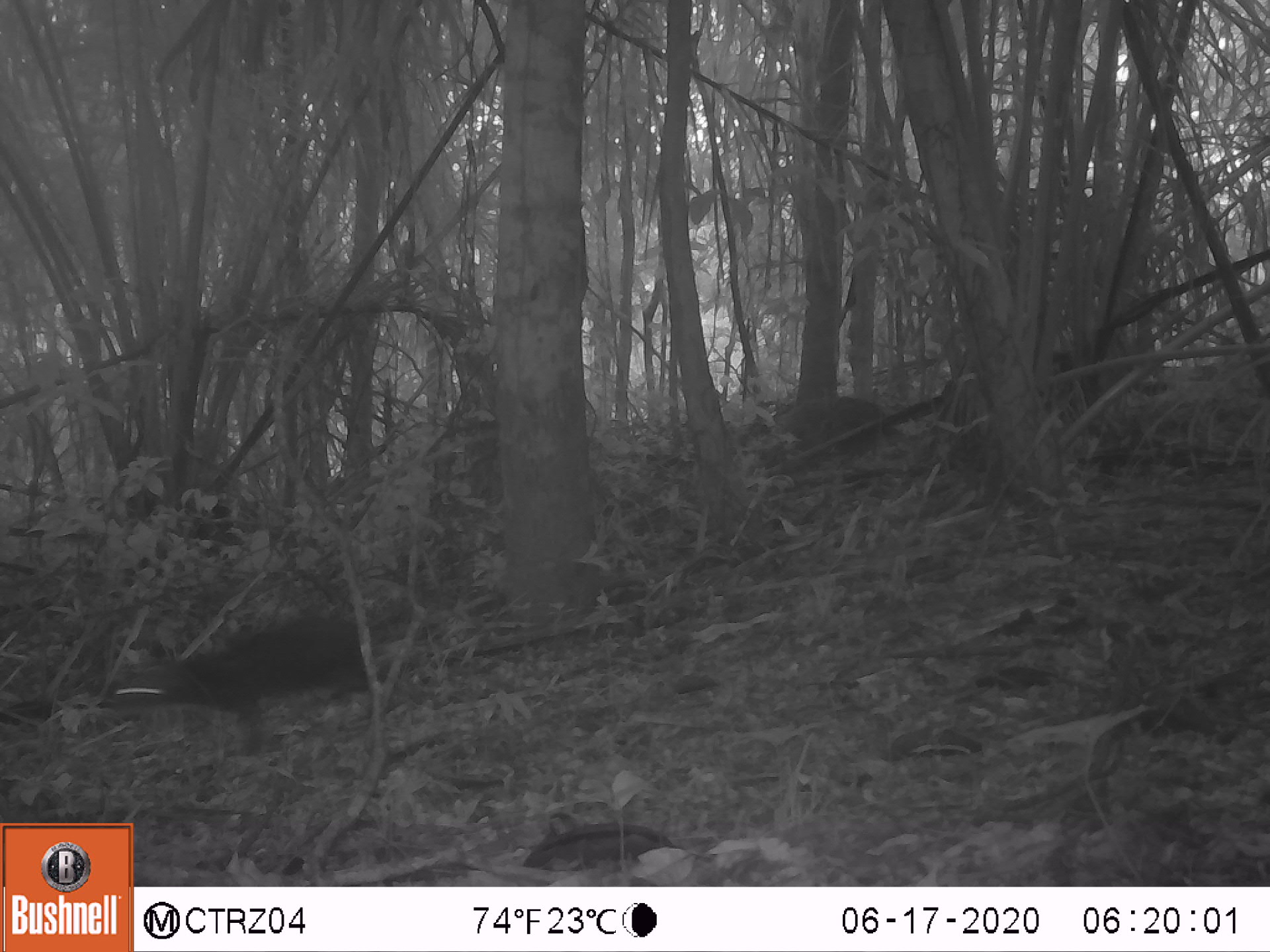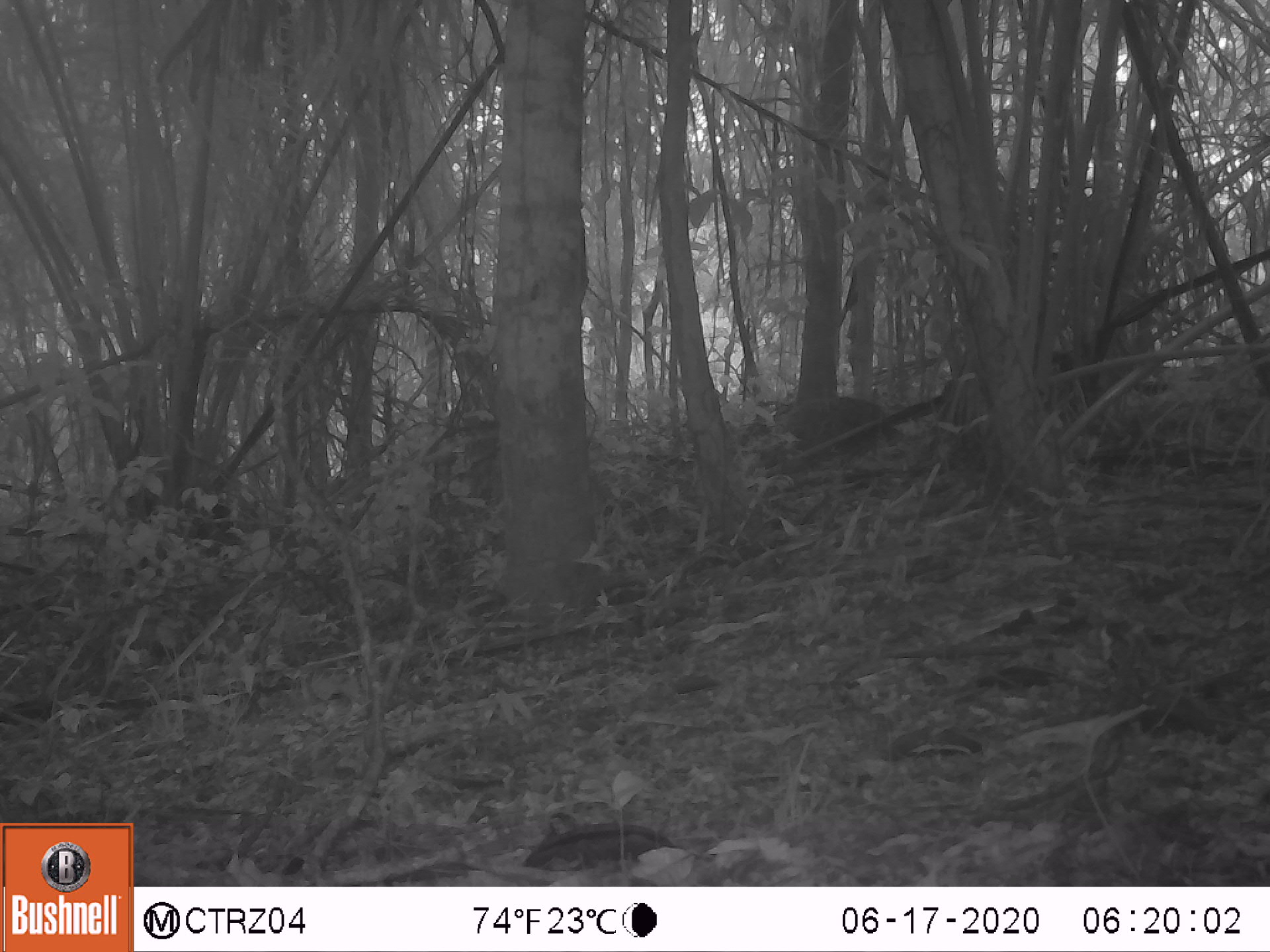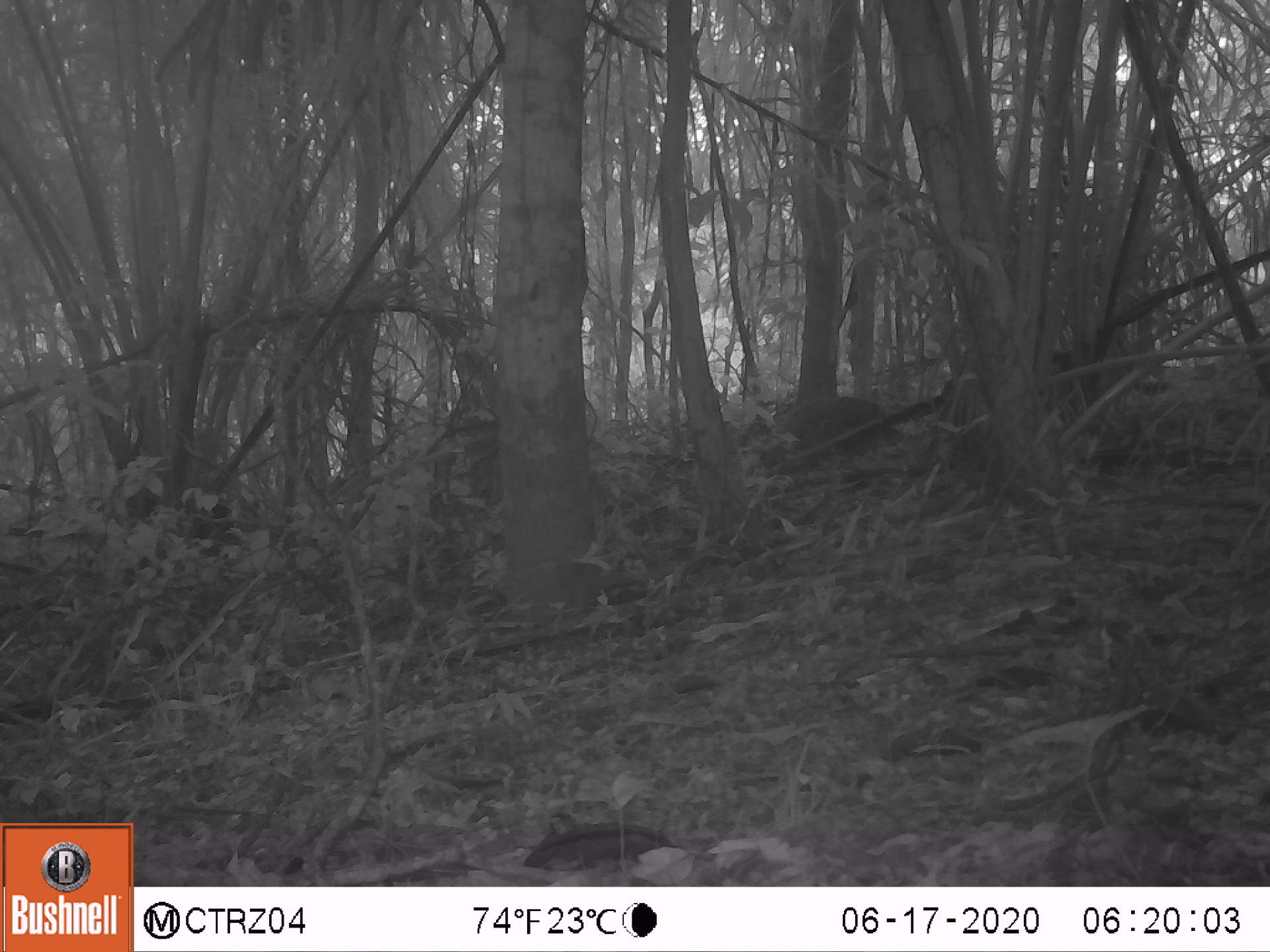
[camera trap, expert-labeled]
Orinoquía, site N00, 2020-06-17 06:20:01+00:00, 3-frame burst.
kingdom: Animalia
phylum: Chordata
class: Mammalia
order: Rodentia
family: Dasyproctidae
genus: Dasyprocta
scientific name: Dasyprocta fuliginosa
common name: black agouti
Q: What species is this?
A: Black agouti (Dasyprocta fuliginosa).